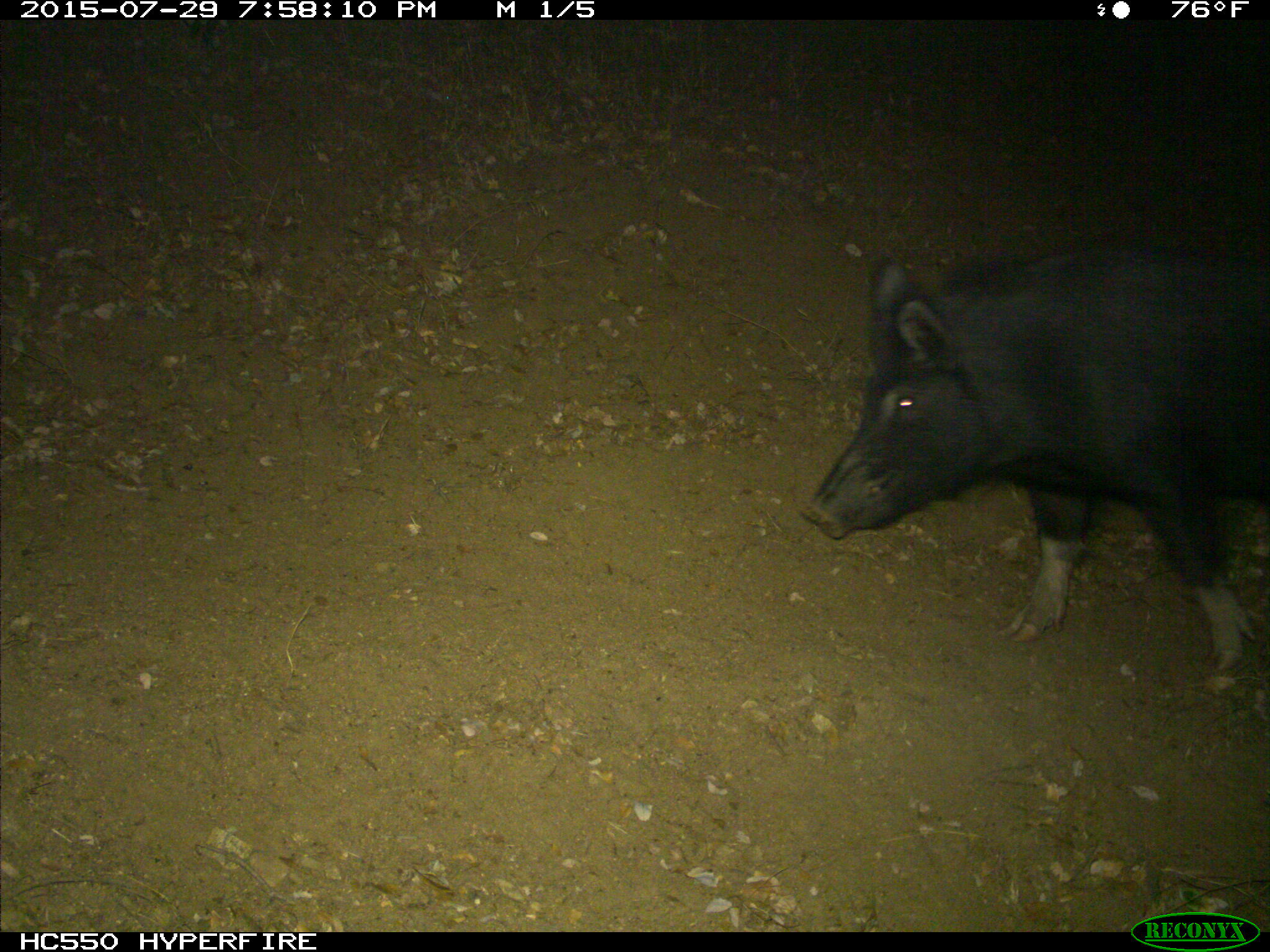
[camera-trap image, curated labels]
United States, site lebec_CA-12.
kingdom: Animalia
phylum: Chordata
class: Mammalia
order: Artiodactyla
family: Suidae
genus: Sus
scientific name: Sus scrofa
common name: wild boar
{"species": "Sus scrofa (wild boar)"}